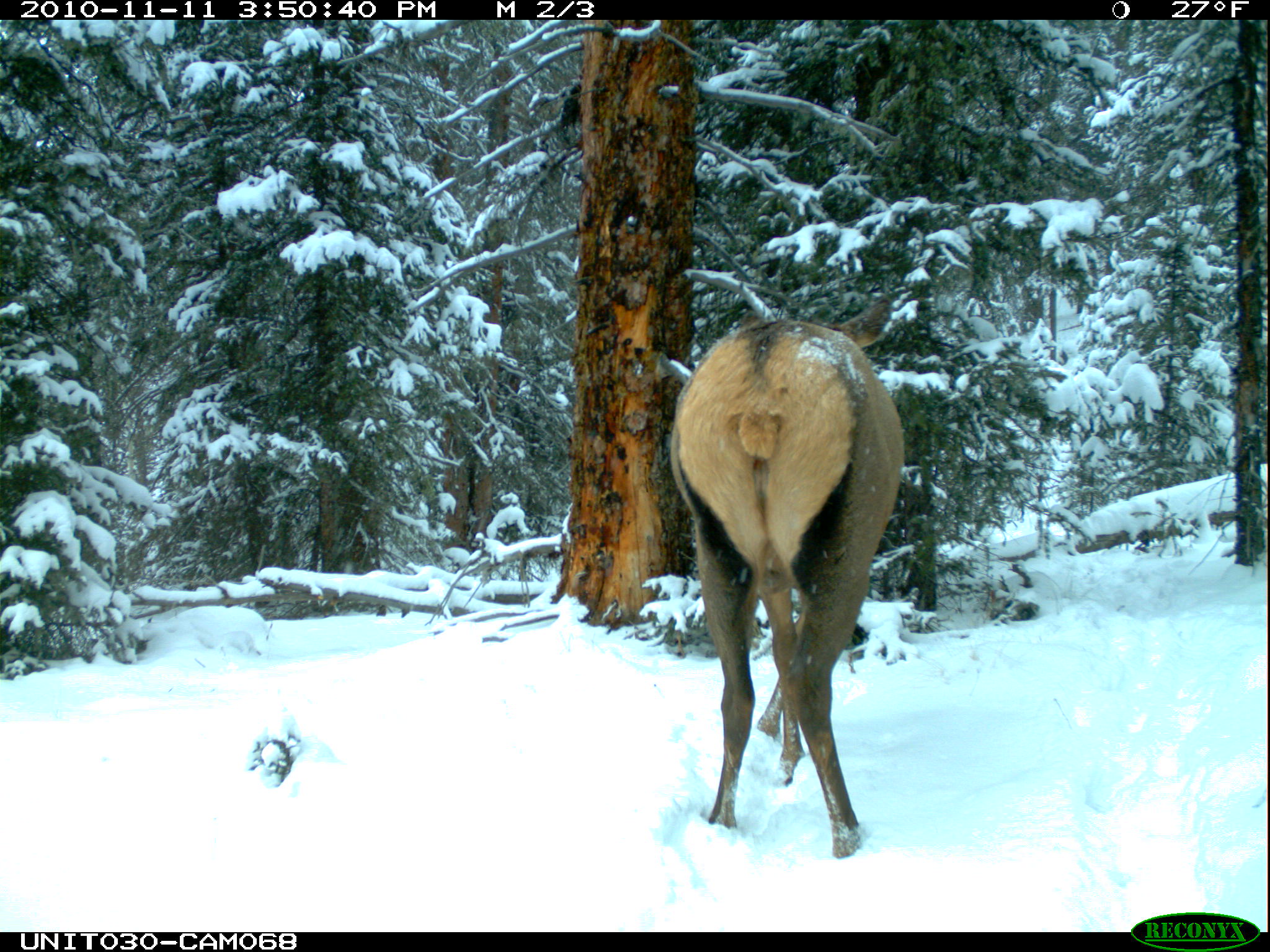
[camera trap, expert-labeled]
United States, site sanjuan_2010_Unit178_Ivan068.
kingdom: Animalia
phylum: Chordata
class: Mammalia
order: Artiodactyla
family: Cervidae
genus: Cervus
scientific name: Cervus elaphus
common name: red deer